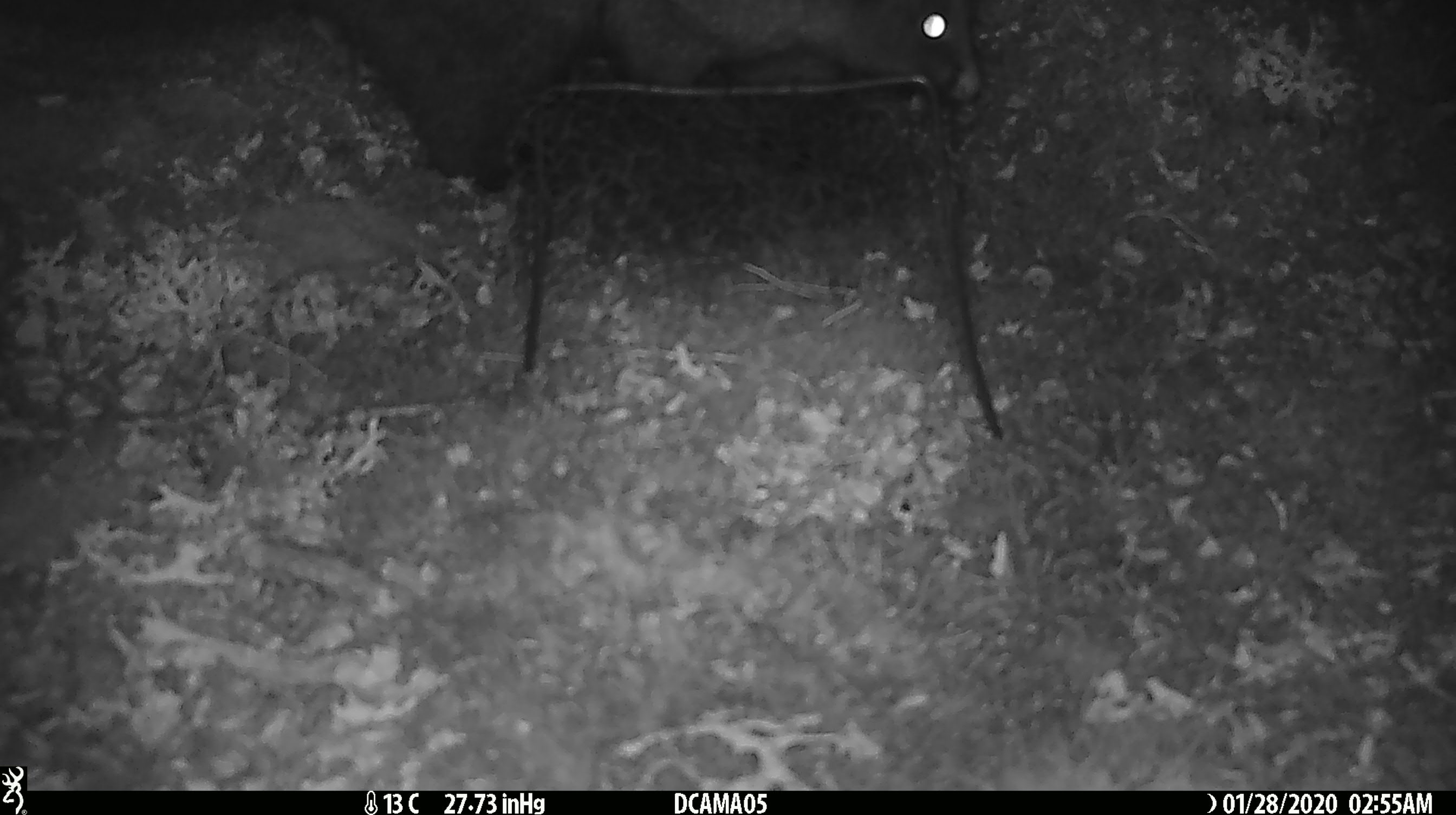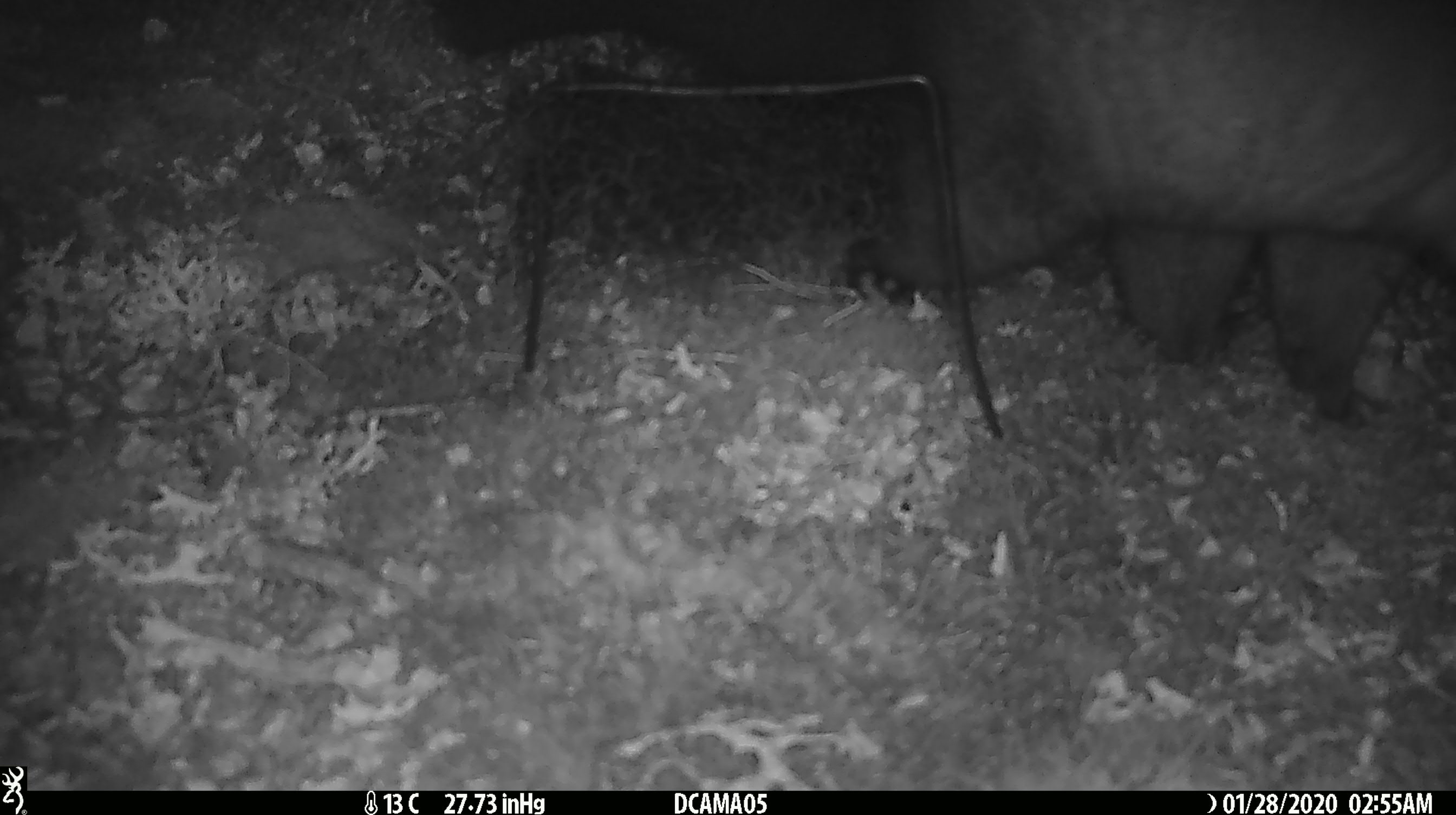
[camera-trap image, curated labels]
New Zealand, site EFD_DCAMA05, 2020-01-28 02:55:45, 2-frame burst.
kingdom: Animalia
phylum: Chordata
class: Mammalia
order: Diprotodontia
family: Phalangeridae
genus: Trichosurus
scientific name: Trichosurus vulpecula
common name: common brushtail possum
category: possum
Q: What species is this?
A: Possum (common brushtail possum) (Trichosurus vulpecula).